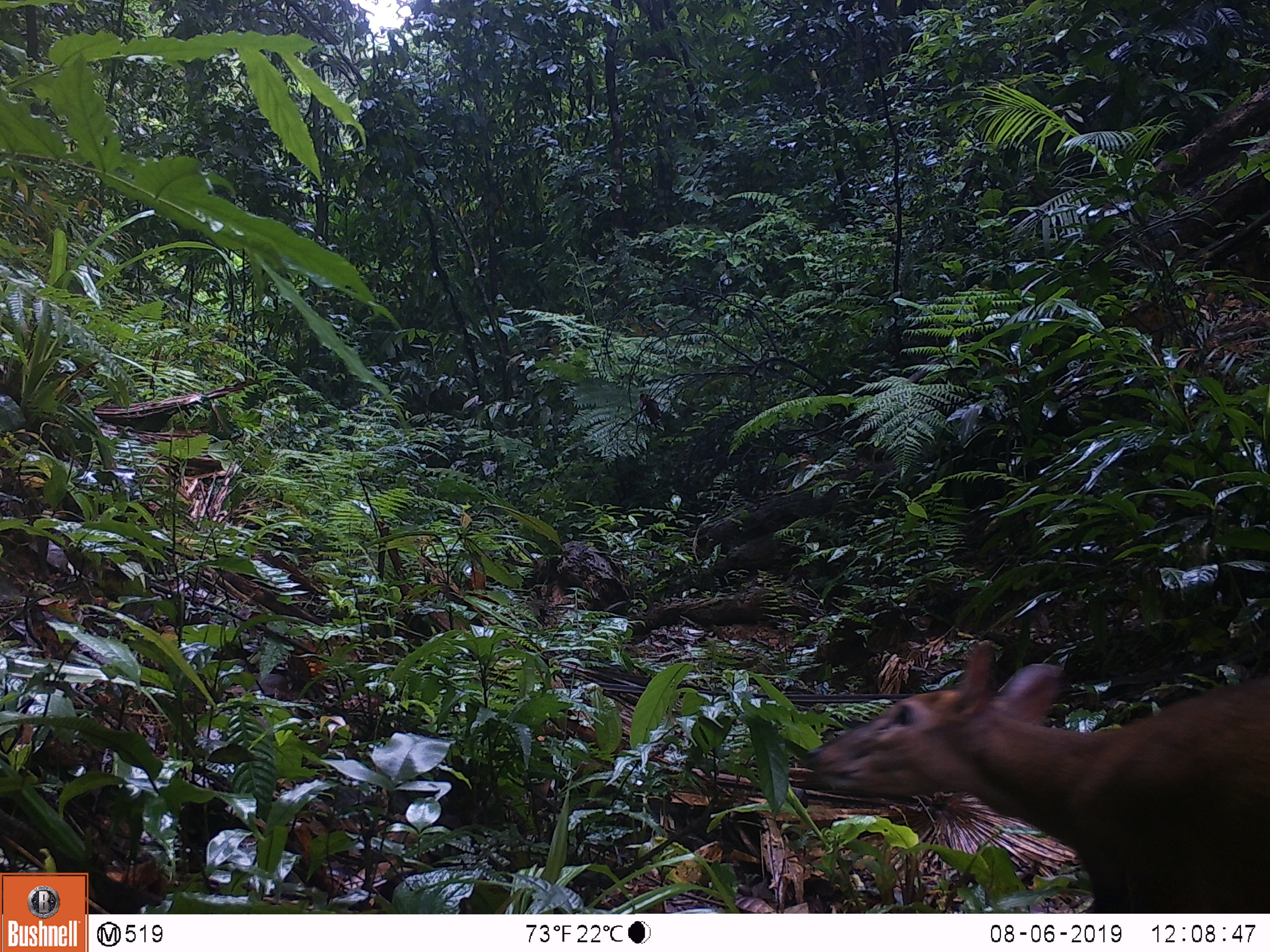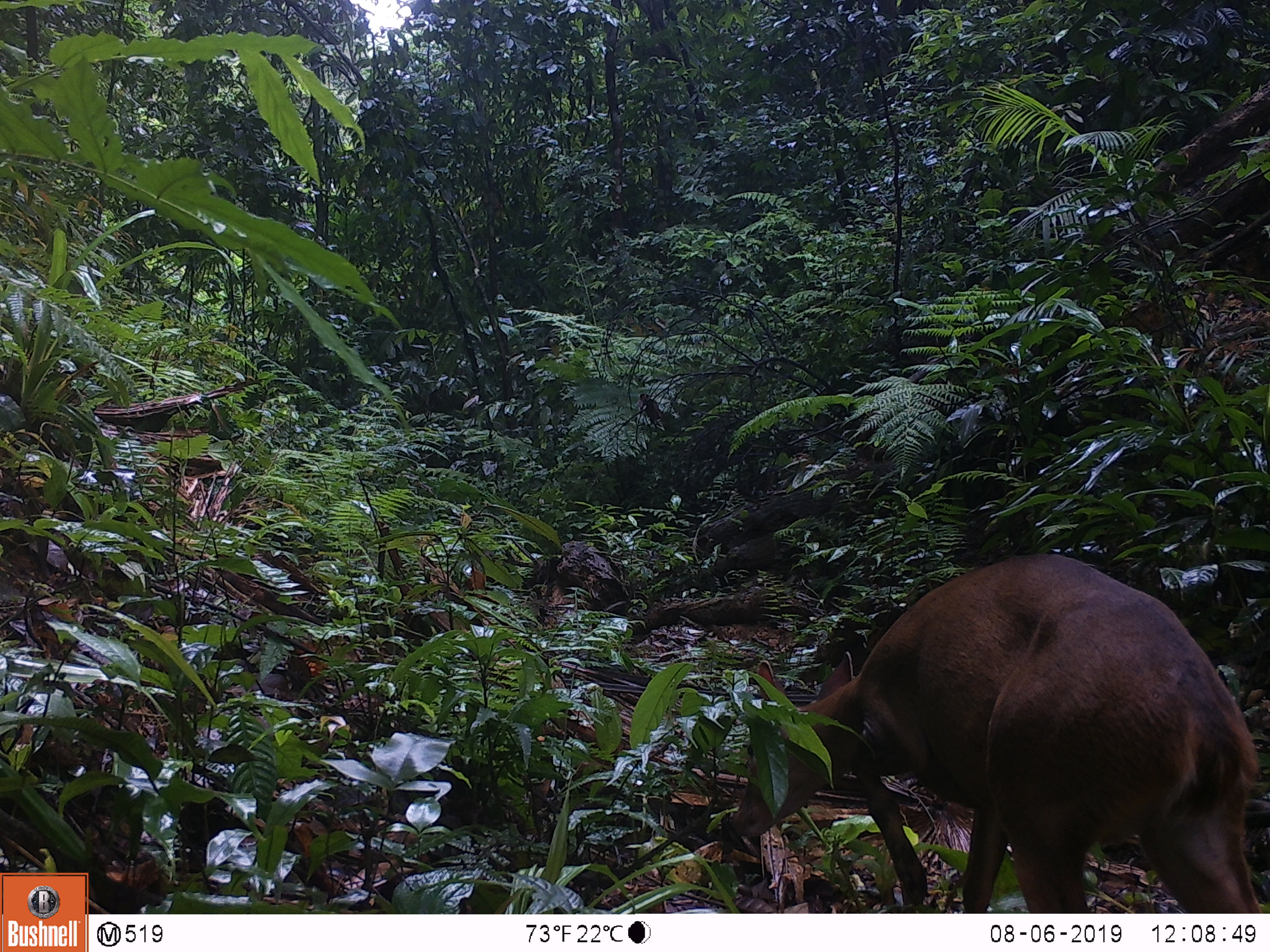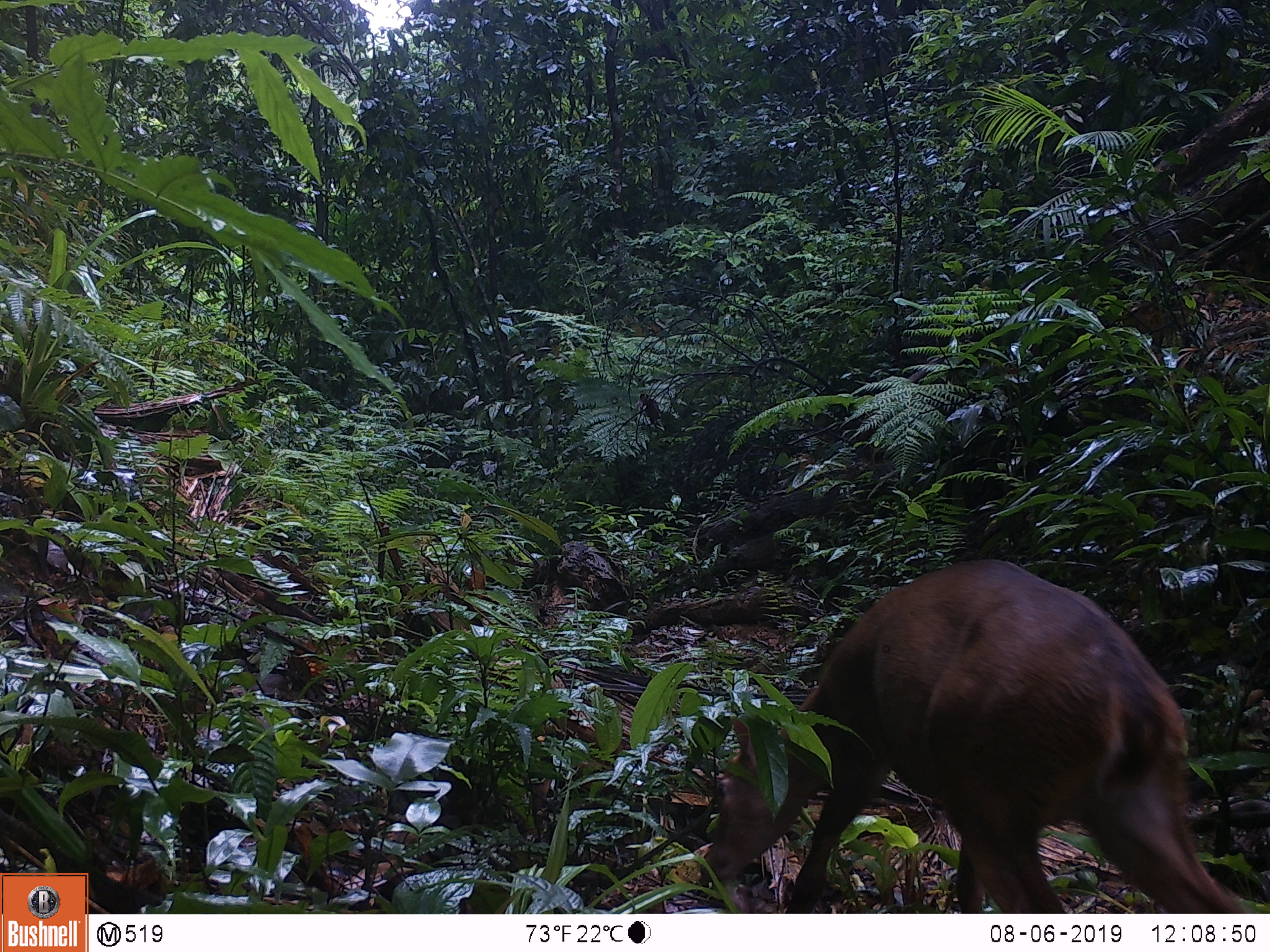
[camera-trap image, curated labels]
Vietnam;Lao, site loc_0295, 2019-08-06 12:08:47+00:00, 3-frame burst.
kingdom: Animalia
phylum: Chordata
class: Mammalia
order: Artiodactyla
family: Cervidae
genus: Muntiacus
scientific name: Muntiacus vuquangensis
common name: large-antlered muntjac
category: large antlered muntjac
Large antlered muntjac (large-antlered muntjac) (Muntiacus vuquangensis). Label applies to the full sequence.